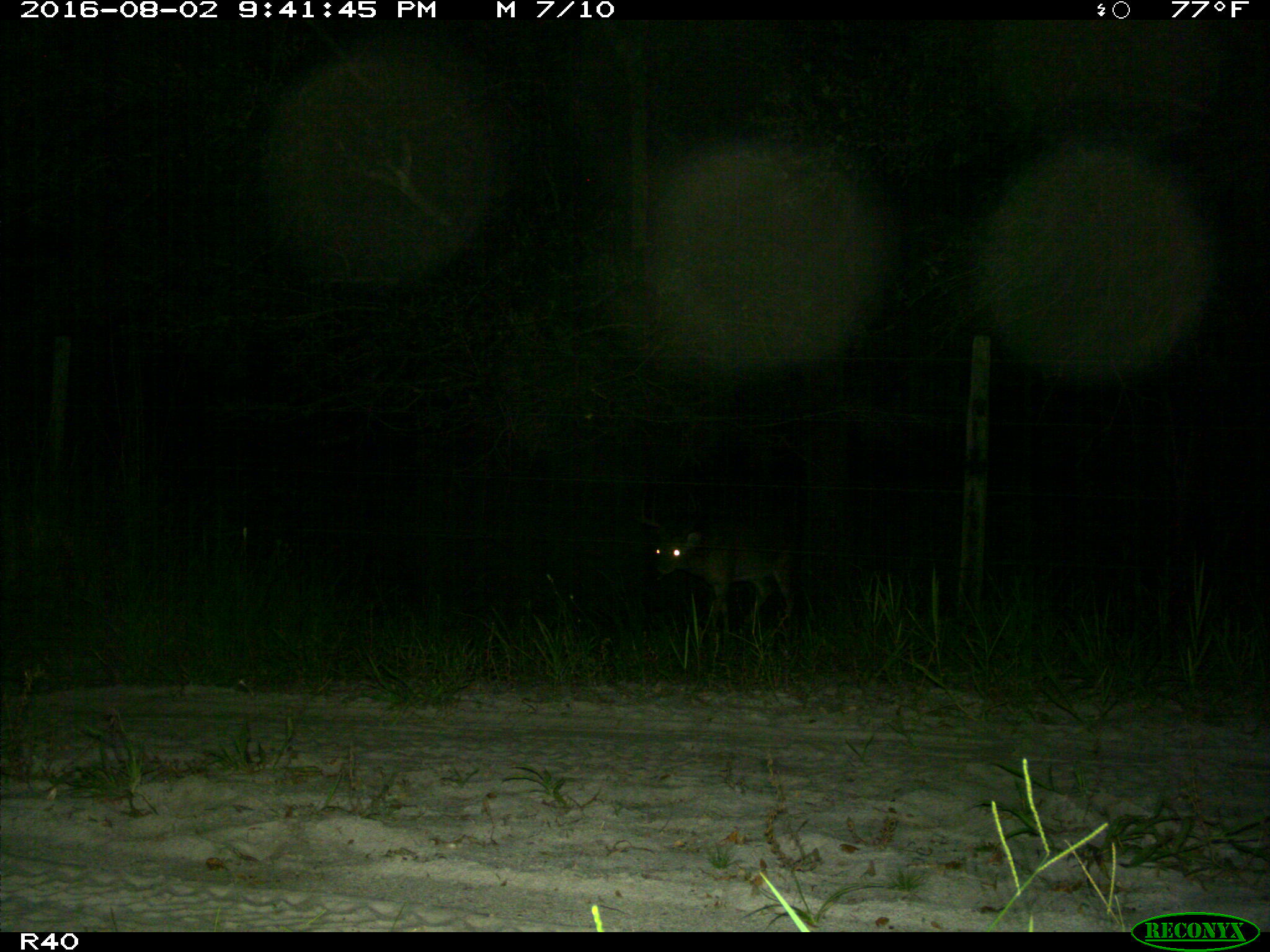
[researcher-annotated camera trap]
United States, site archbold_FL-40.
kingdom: Animalia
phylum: Chordata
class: Mammalia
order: Artiodactyla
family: Cervidae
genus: Odocoileus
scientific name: Odocoileus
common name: deer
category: unidentified deer